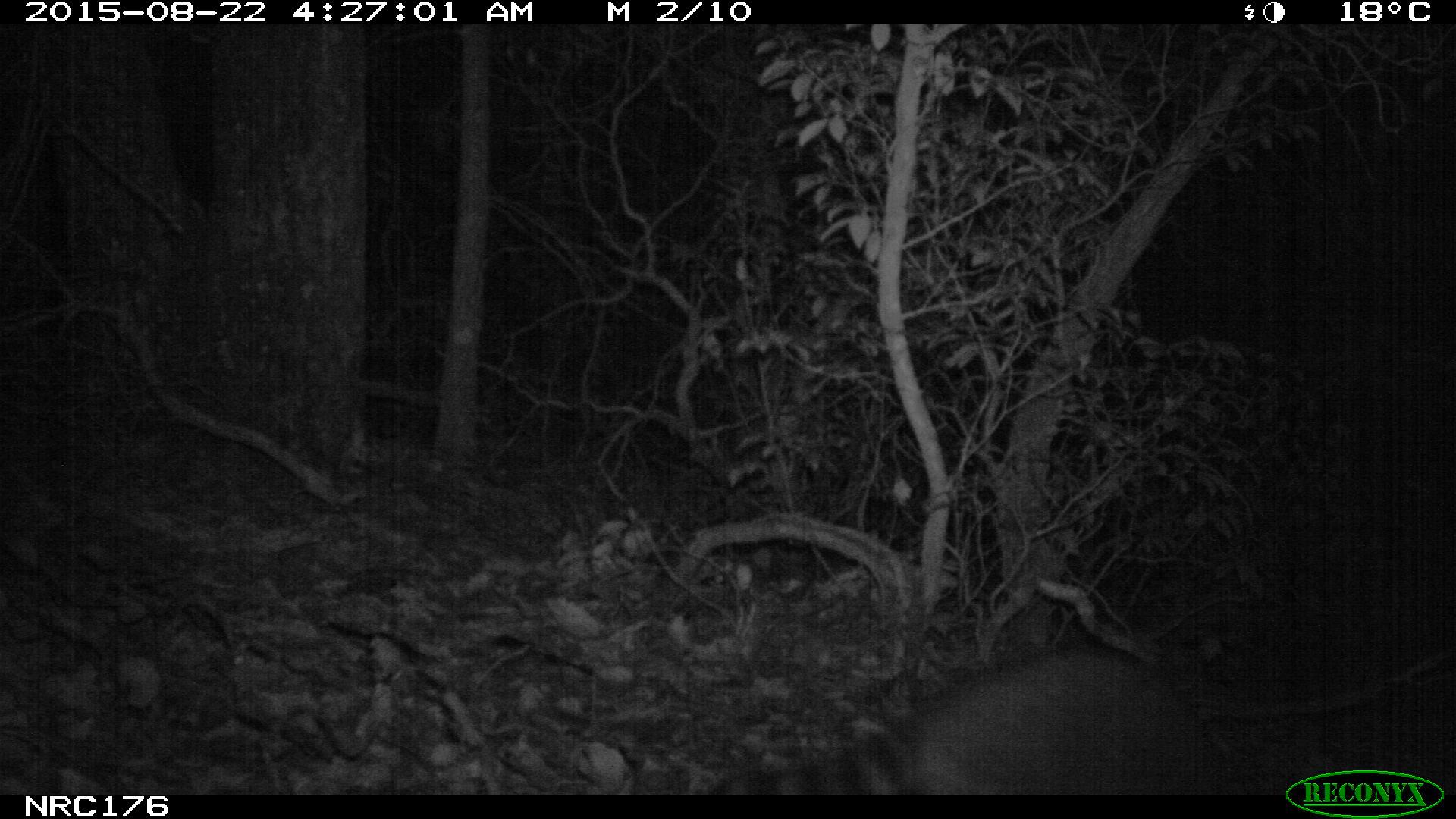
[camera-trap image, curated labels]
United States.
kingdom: Animalia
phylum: Chordata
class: Mammalia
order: Carnivora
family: Procyonidae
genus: Procyon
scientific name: Procyon lotor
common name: northern raccoon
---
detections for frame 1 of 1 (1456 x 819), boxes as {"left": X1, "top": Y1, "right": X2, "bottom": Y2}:
Northern Raccoon: {"left": 701, "top": 631, "right": 1271, "bottom": 798}